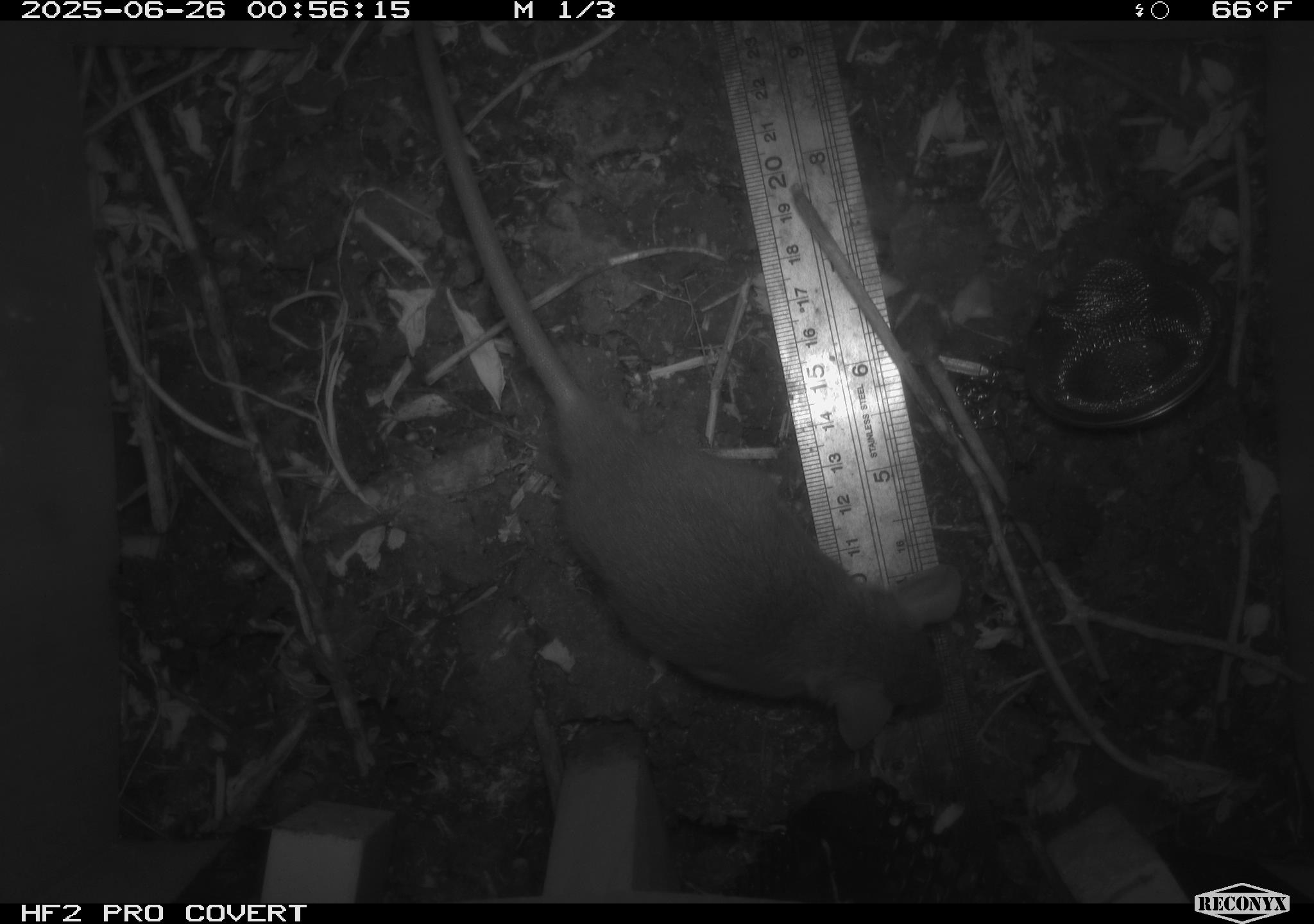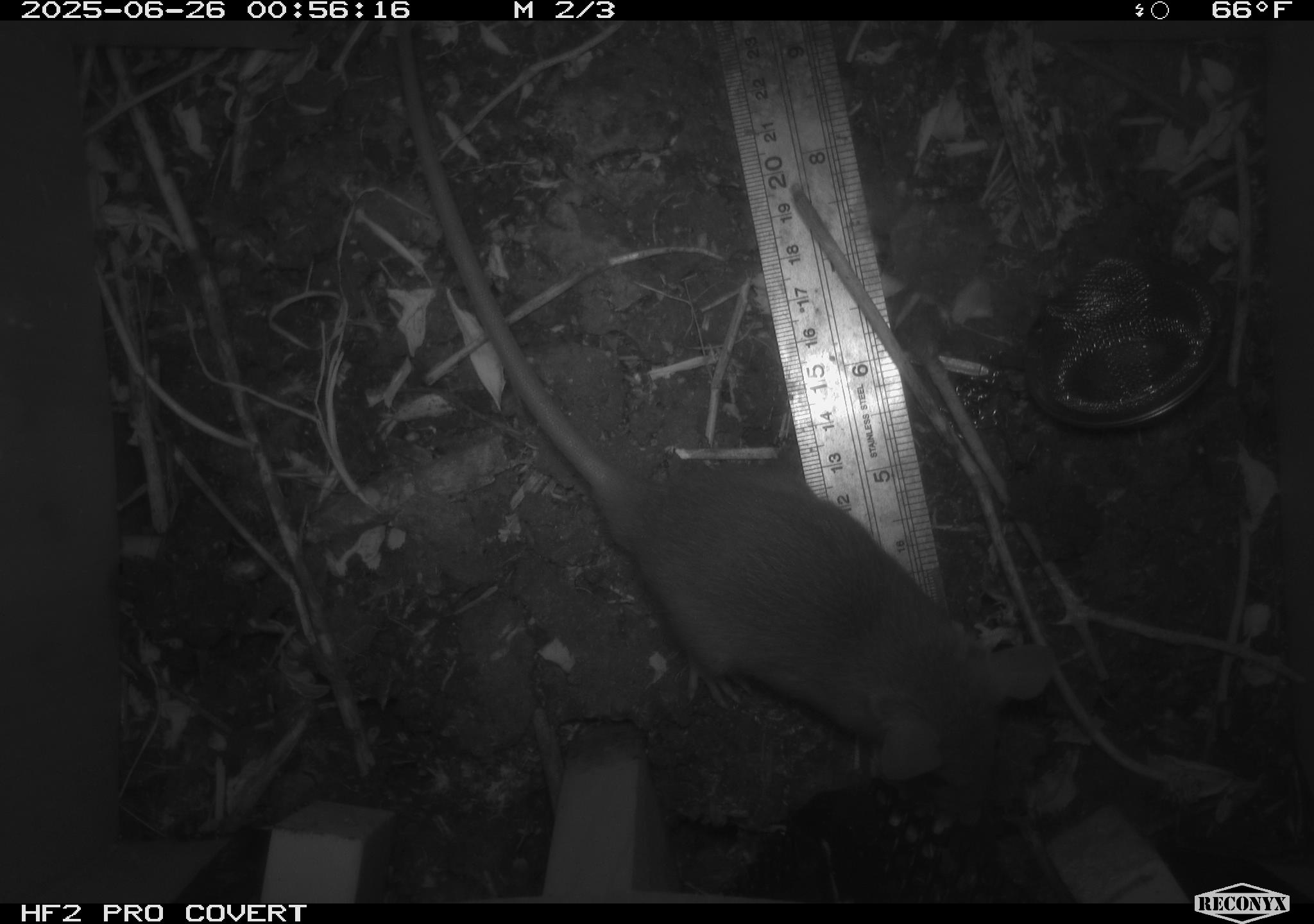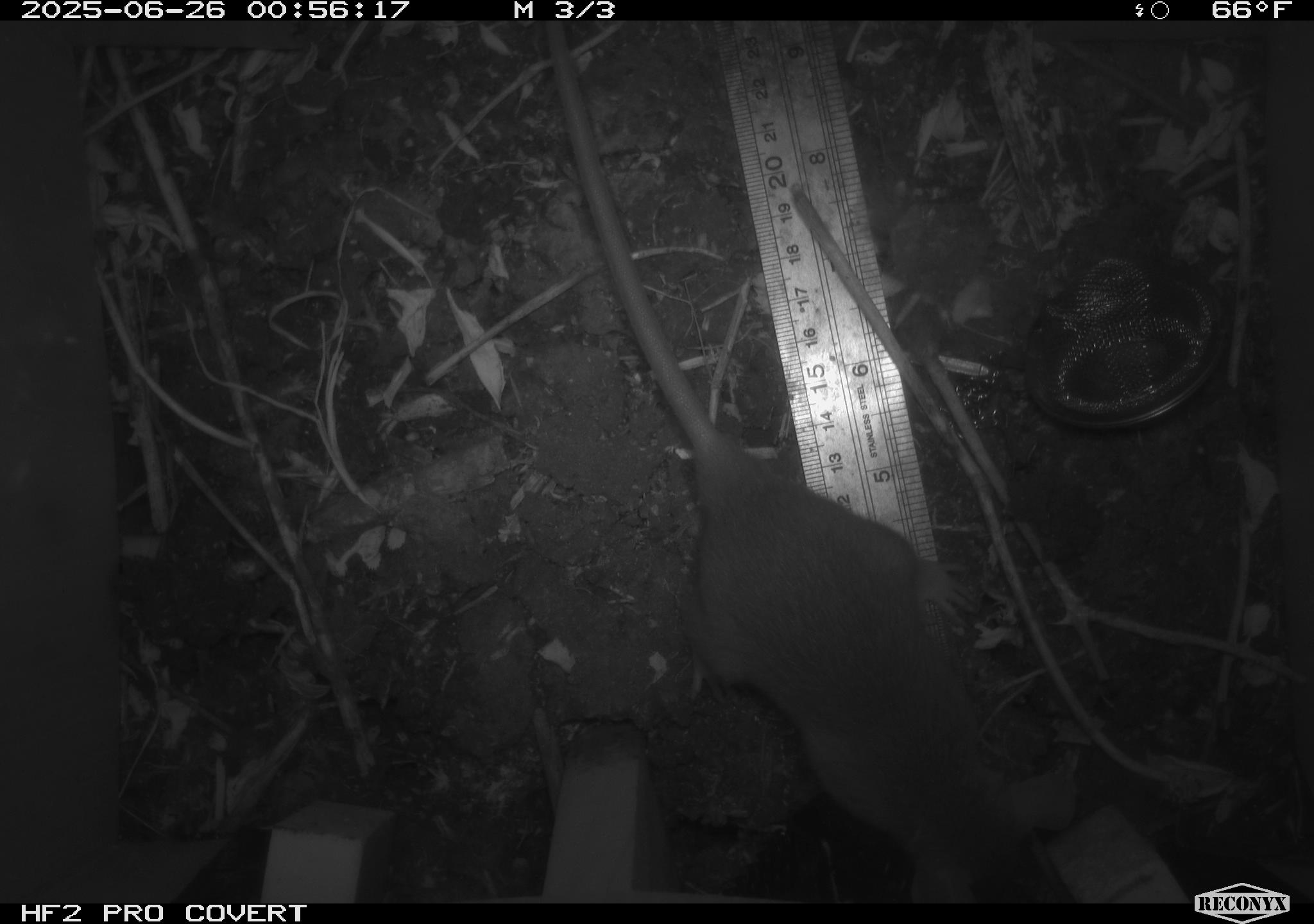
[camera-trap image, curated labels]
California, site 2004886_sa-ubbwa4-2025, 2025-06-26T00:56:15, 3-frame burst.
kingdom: Animalia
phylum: Chordata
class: Mammalia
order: Rodentia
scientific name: Rodentia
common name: rodent